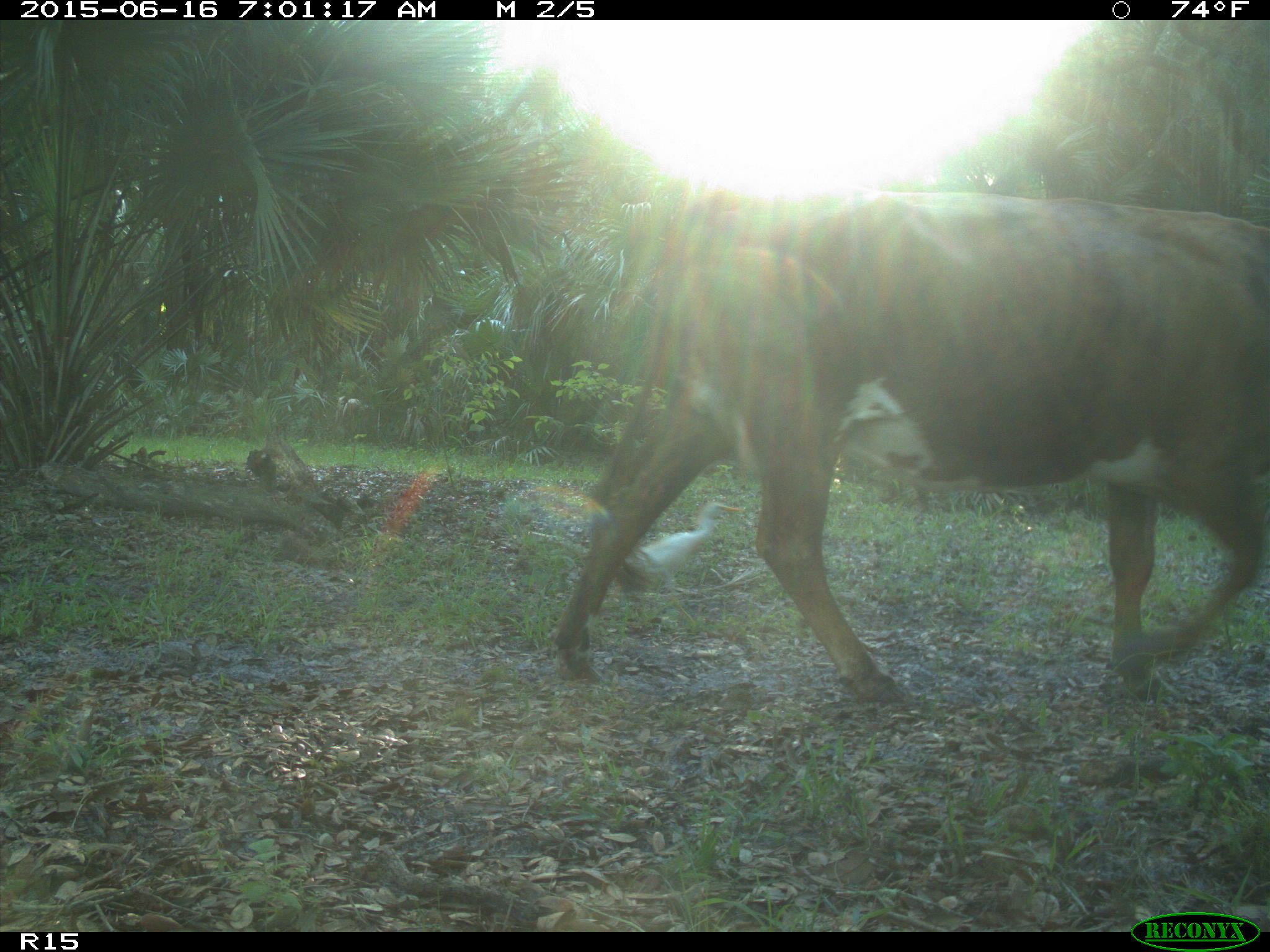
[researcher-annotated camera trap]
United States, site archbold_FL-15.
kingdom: Animalia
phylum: Chordata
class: Mammalia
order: Artiodactyla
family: Bovidae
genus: Bos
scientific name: Bos taurus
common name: domestic cow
Bos taurus (domestic cow).